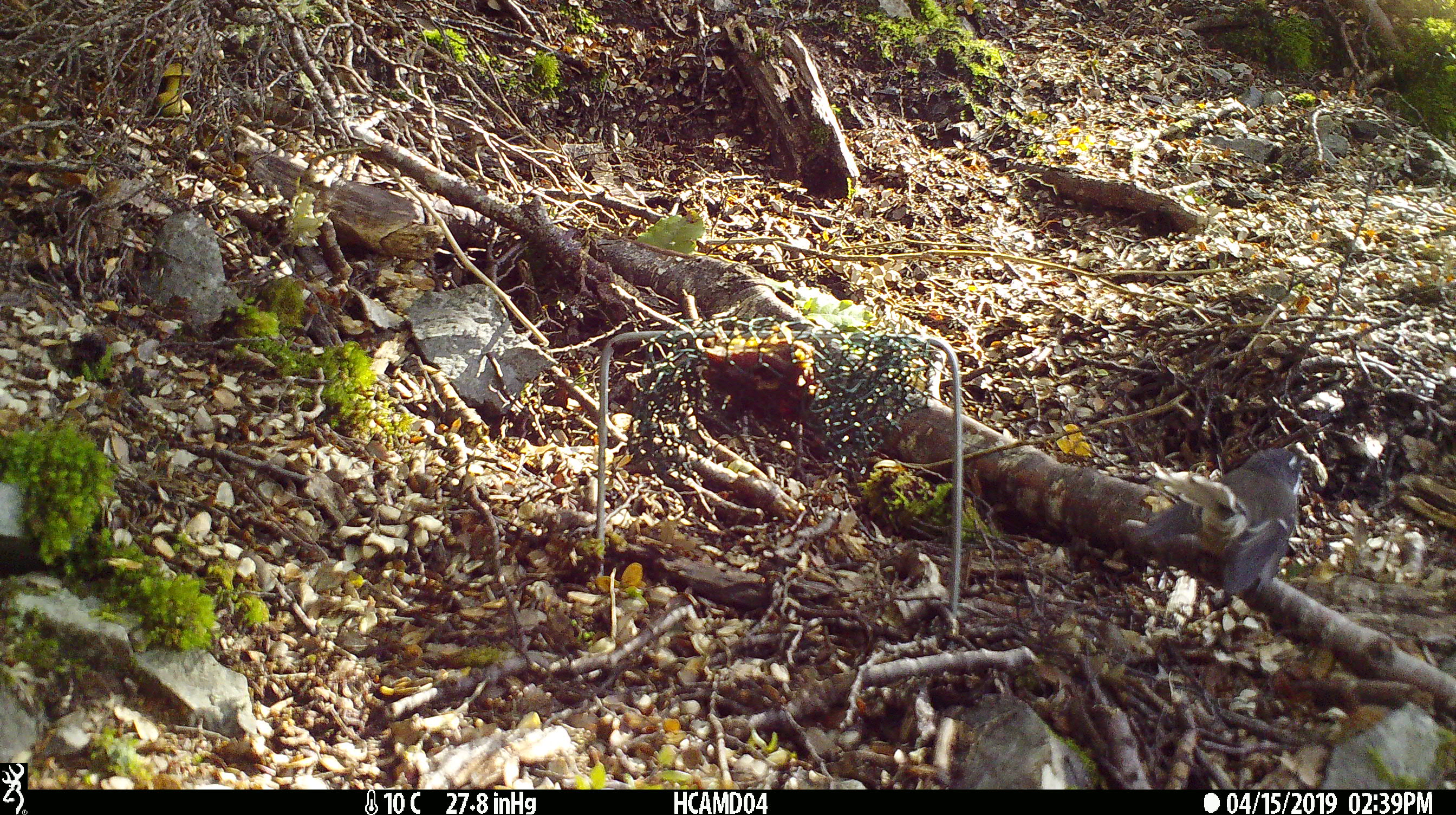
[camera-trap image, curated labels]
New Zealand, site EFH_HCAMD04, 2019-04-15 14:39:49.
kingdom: Animalia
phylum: Chordata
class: Aves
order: Passeriformes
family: Petroicidae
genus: Petroica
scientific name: Petroica macrocephala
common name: tomtit